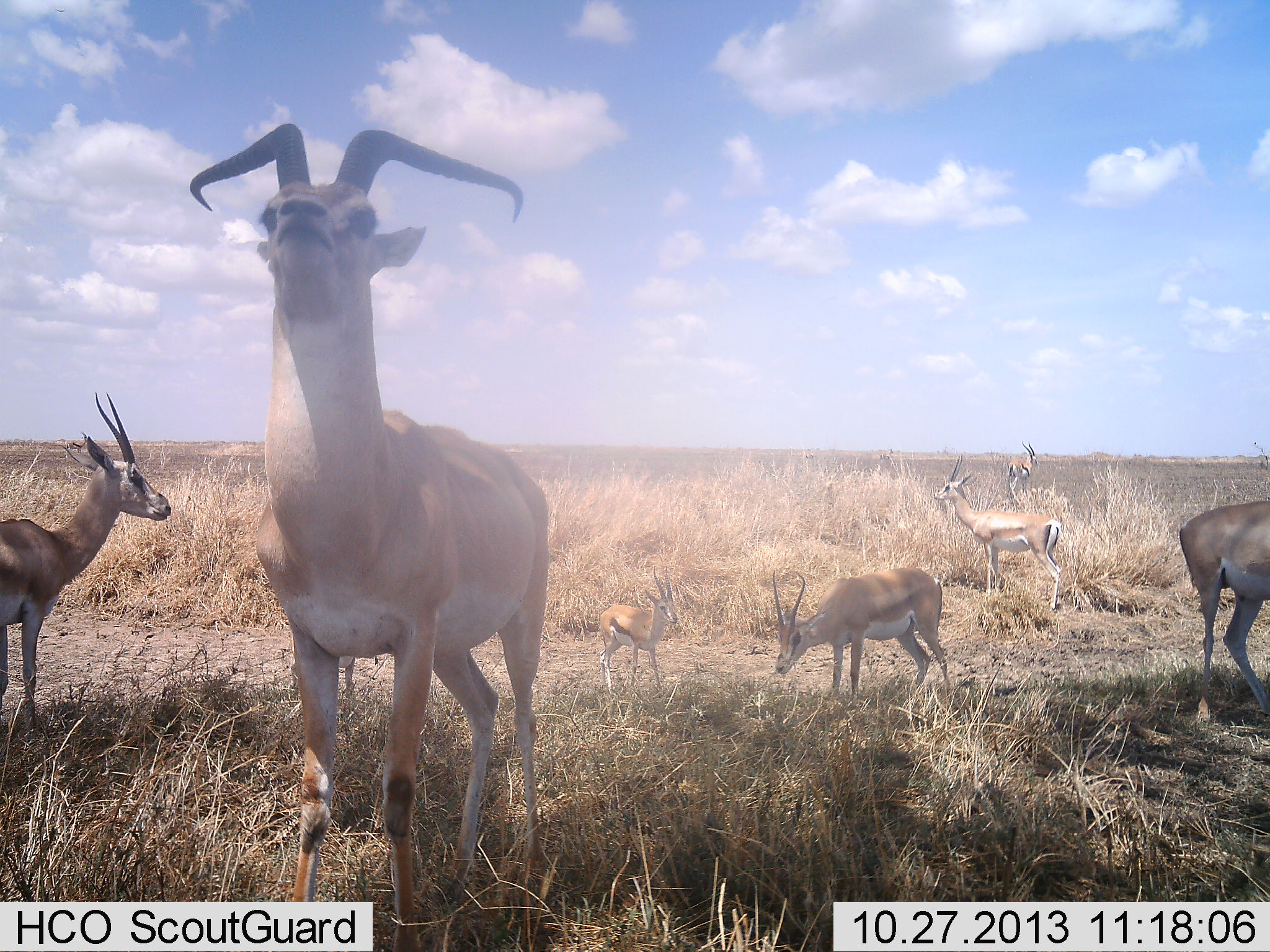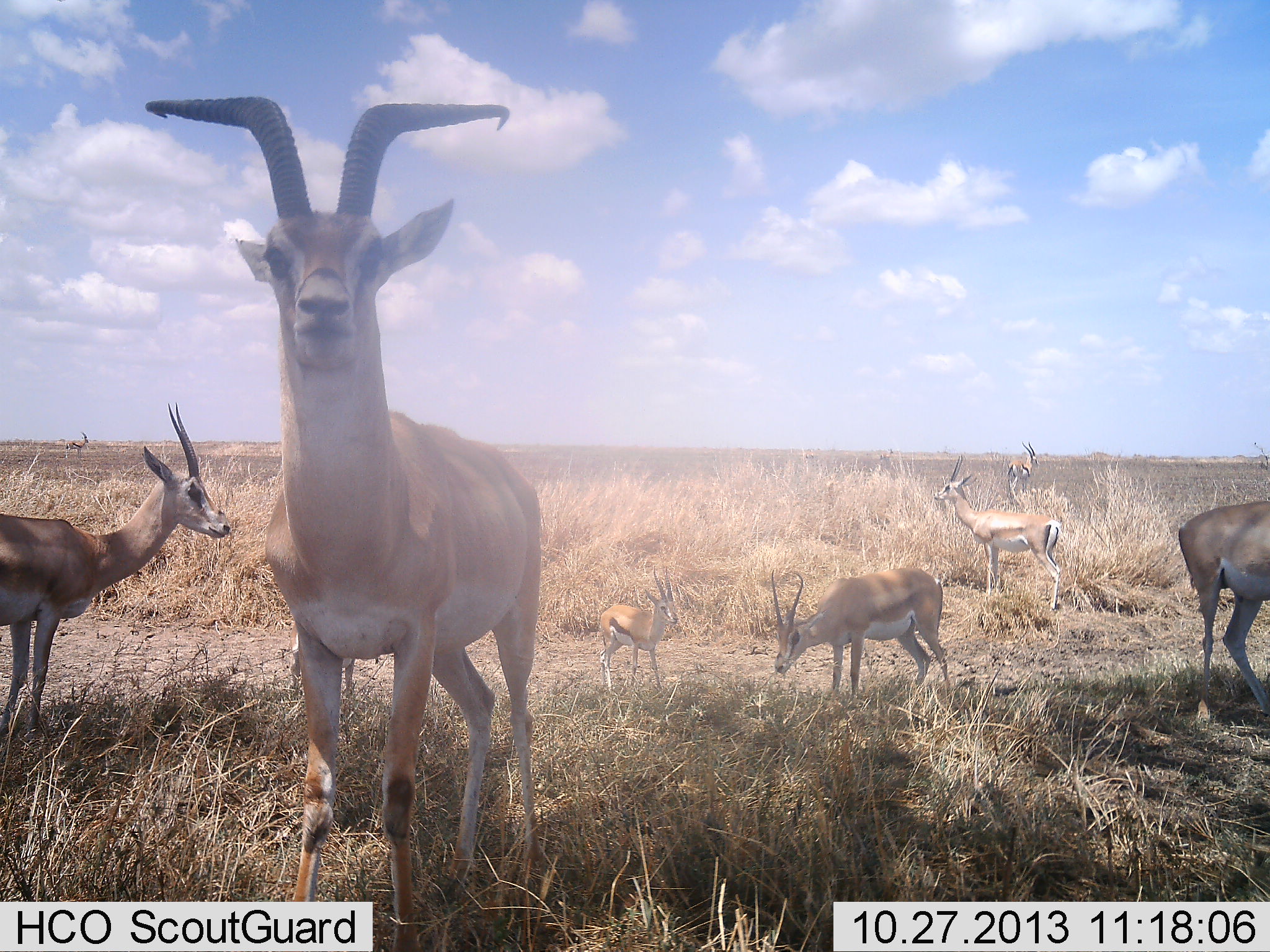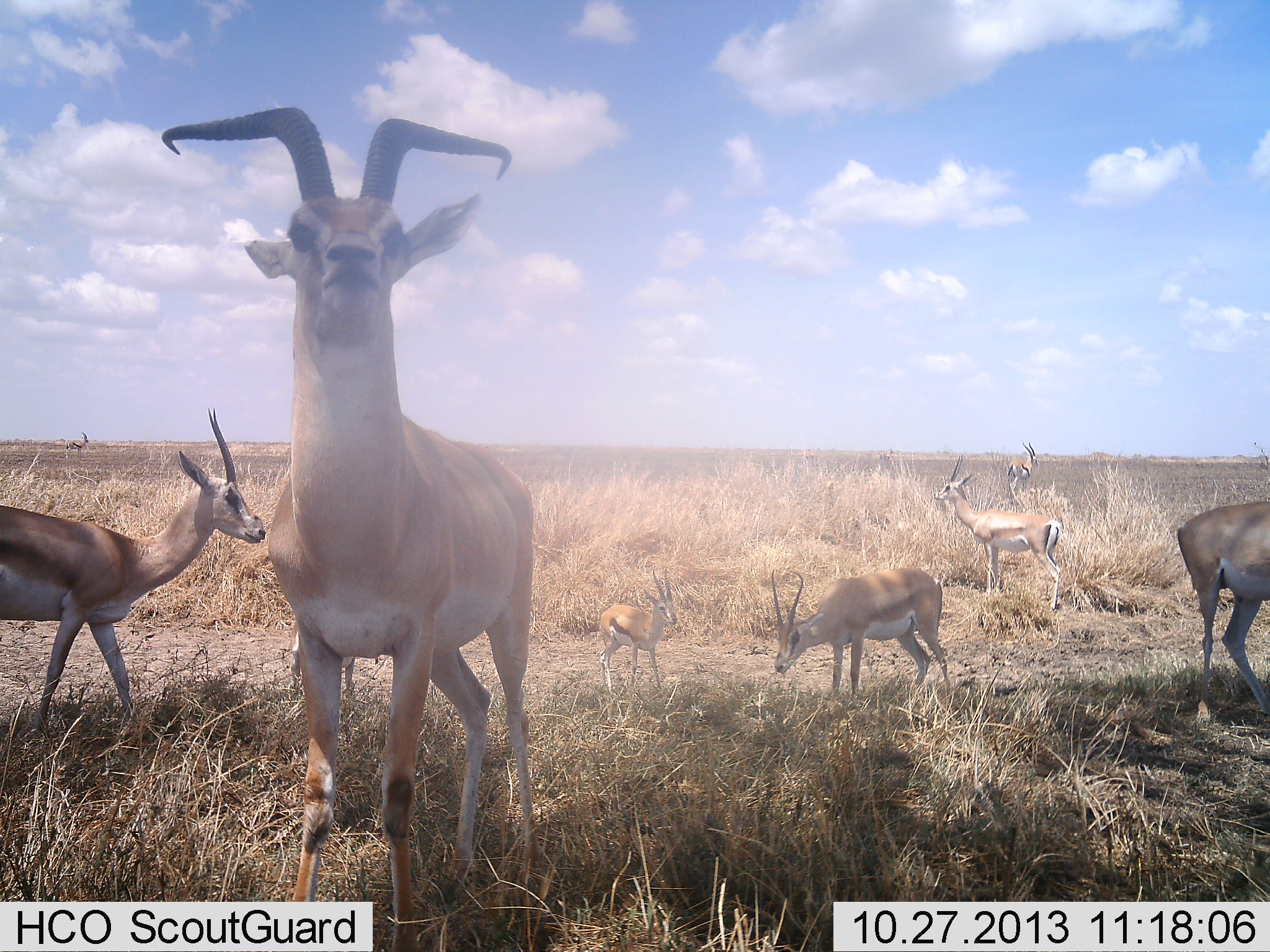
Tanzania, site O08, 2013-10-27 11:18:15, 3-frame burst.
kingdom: Animalia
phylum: Chordata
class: Mammalia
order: Artiodactyla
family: Bovidae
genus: Nanger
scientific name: Nanger granti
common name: grant's gazelle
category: gazellegrants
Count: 7.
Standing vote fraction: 97%.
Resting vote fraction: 3%.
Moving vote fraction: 24%.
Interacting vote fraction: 0%.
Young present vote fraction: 31%.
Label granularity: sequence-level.